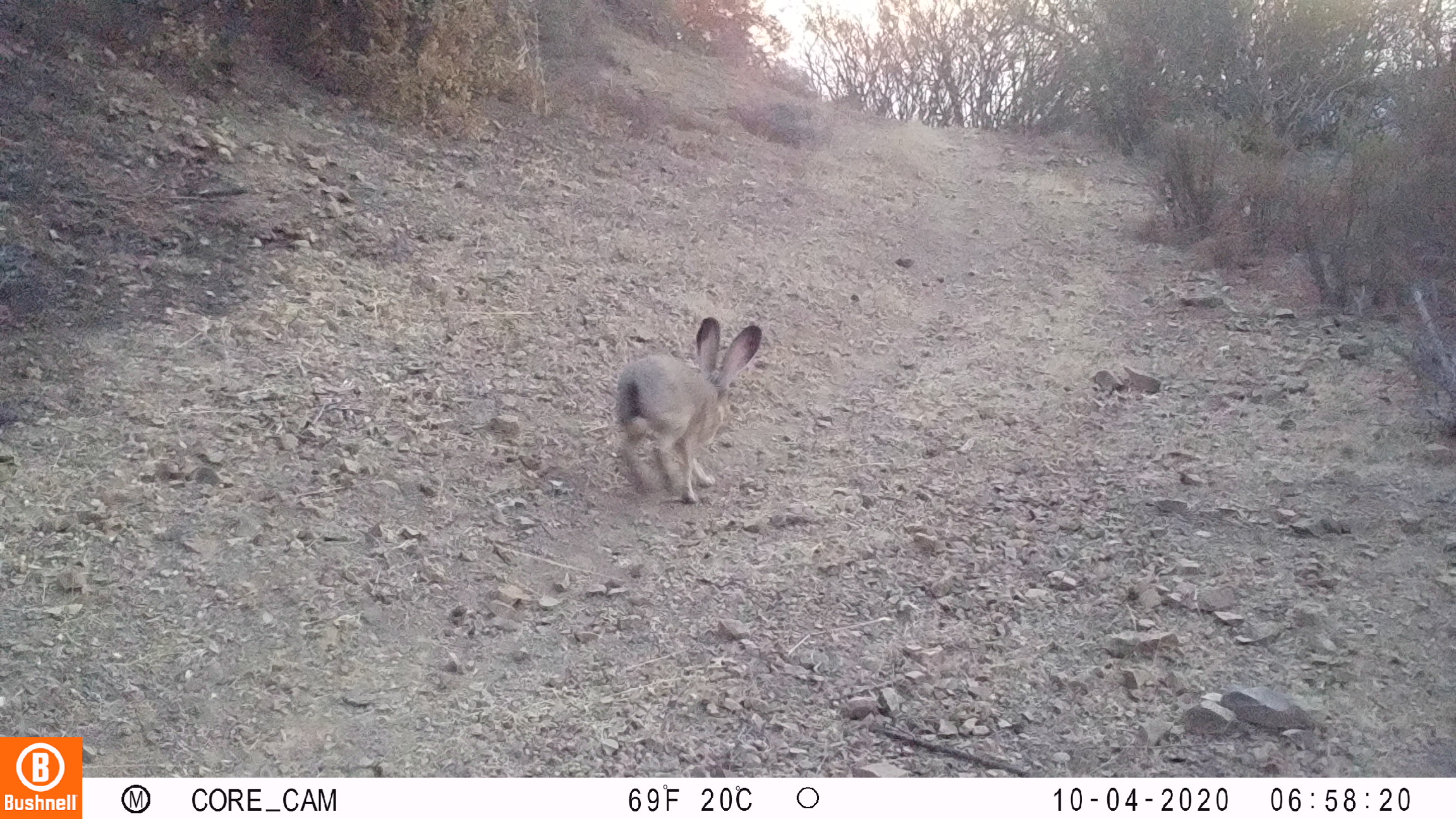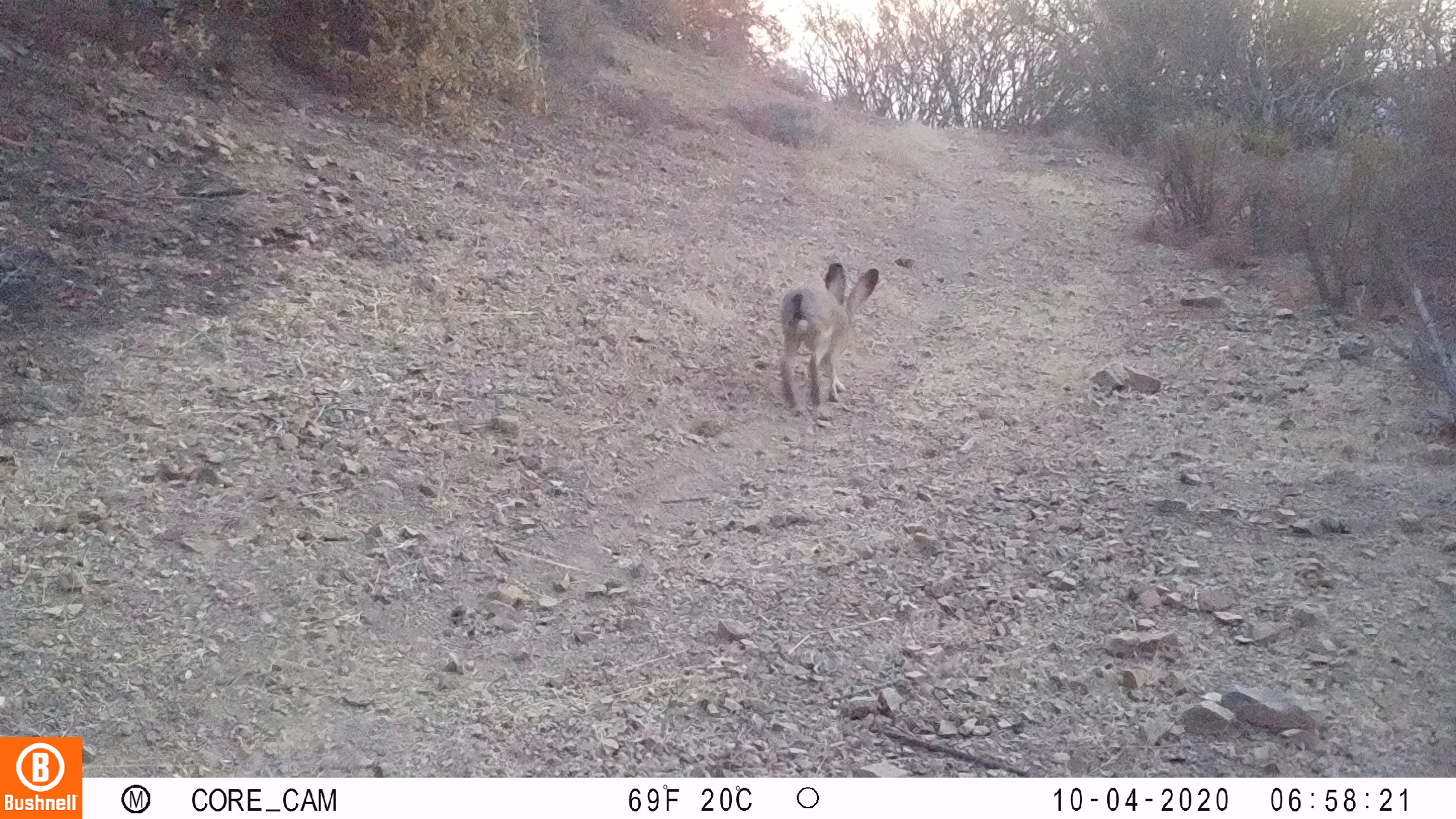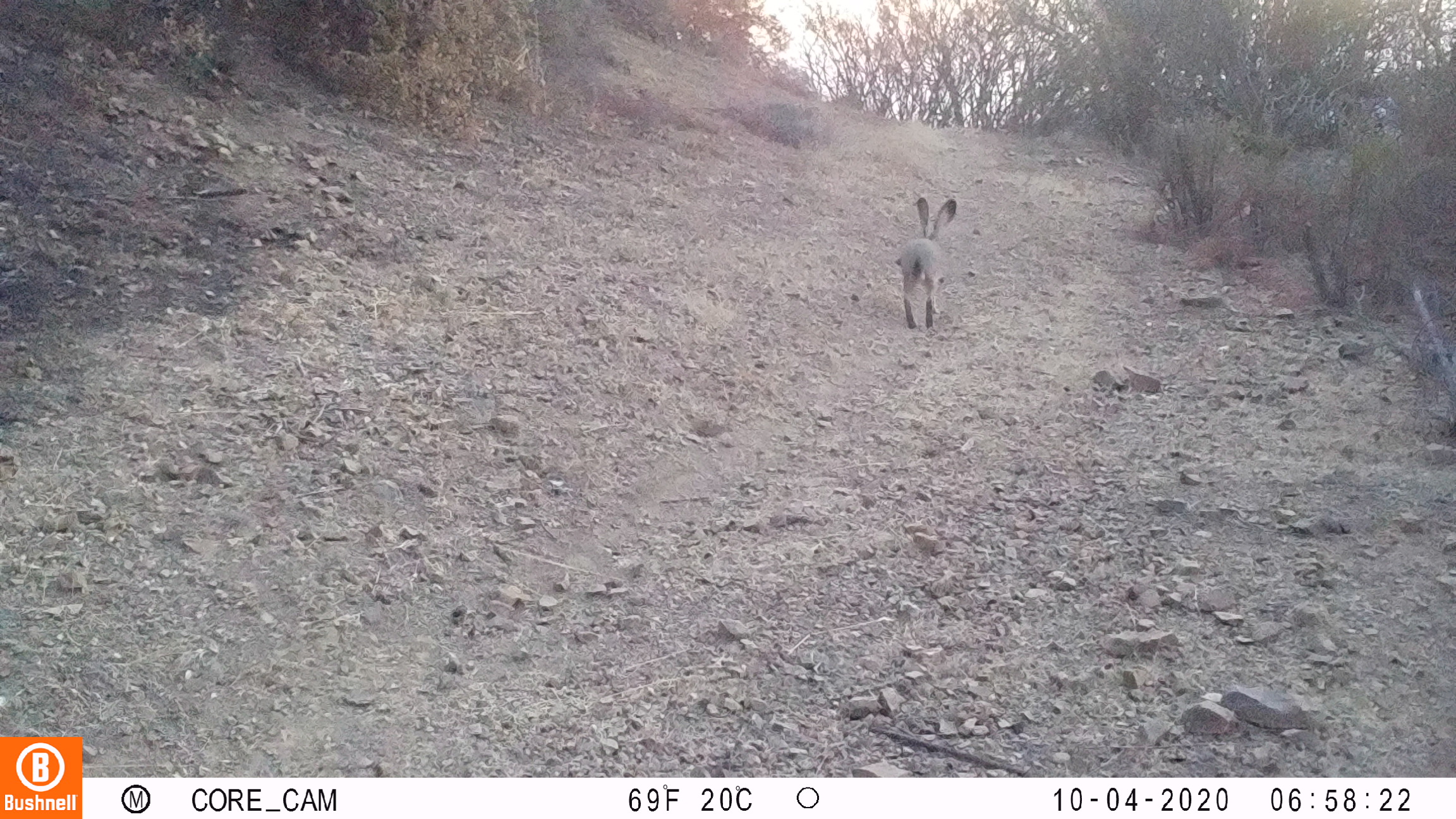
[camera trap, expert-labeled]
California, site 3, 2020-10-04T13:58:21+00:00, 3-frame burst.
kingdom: Animalia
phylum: Chordata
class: Mammalia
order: Lagomorpha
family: Leporidae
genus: Lepus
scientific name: Lepus californicus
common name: black-tailed jackrabbit